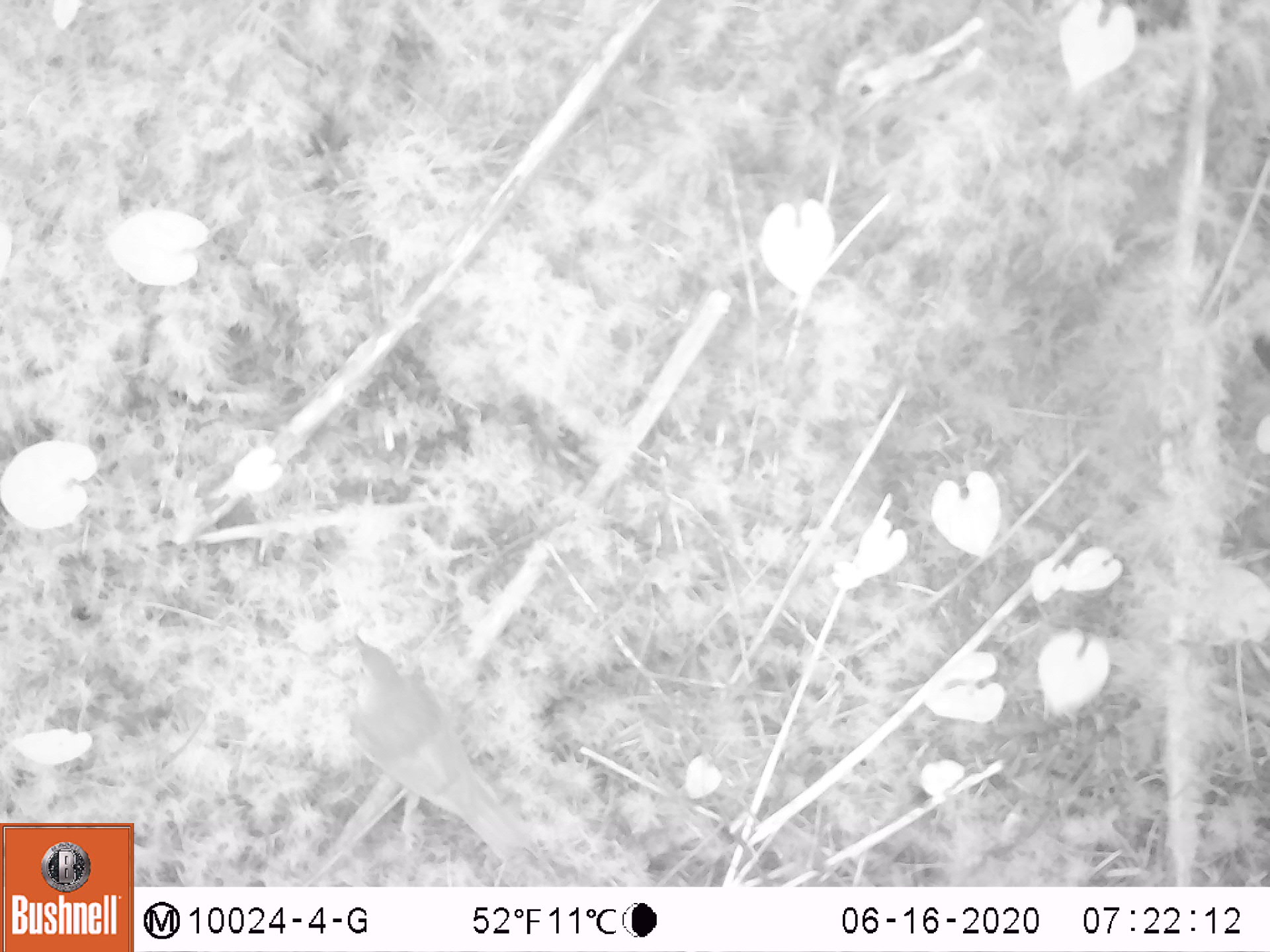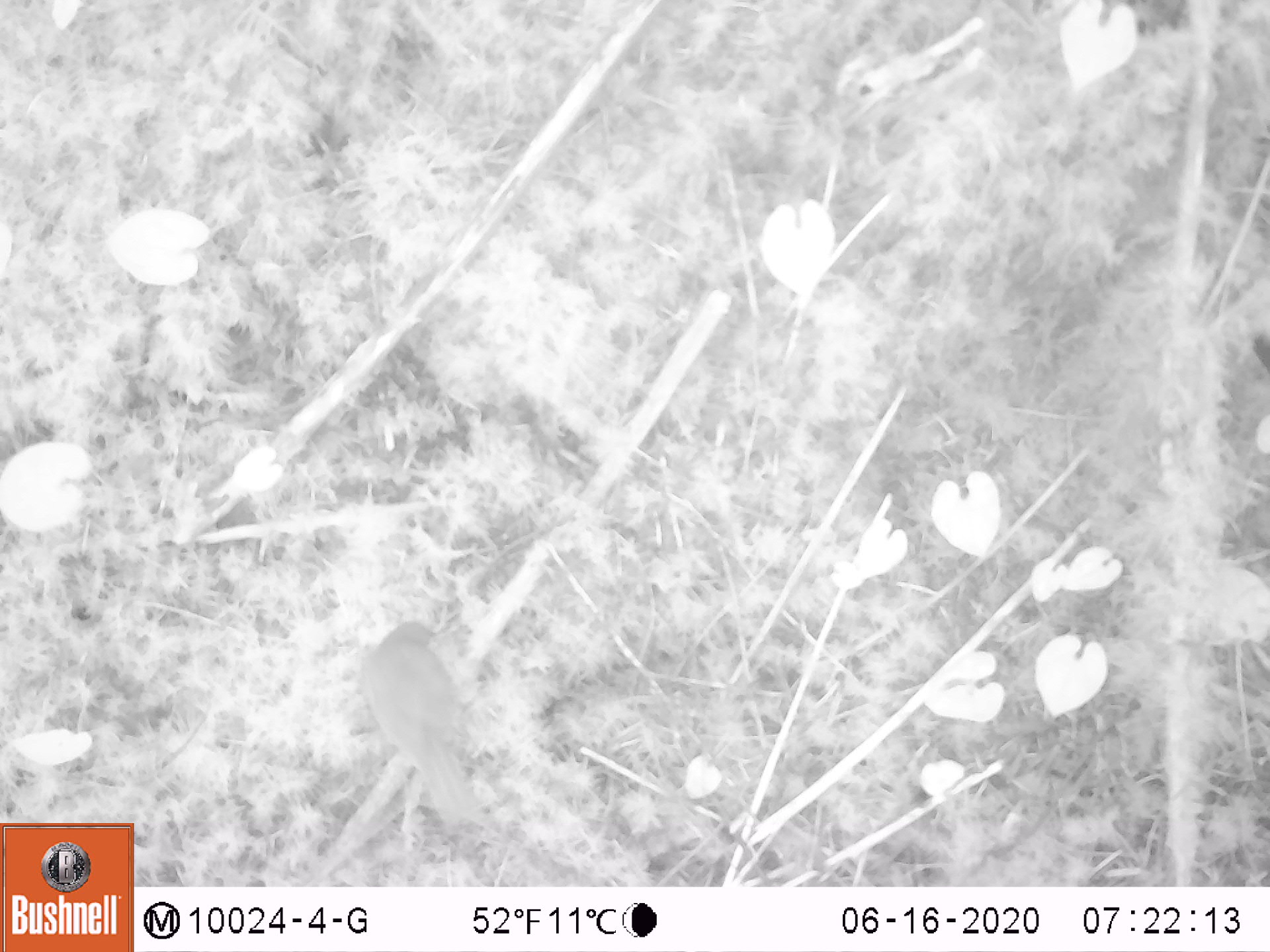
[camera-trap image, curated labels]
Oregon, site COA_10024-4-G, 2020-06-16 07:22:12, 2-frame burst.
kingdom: Animalia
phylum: Chordata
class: Aves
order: Passeriformes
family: Turdidae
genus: Catharus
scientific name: Catharus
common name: brown thrushes and nightingale-thrushes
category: catharus species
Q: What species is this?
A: Catharus species (brown thrushes and nightingale-thrushes) (Catharus).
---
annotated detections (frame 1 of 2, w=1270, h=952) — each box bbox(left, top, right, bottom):
catharus species: bbox(328, 609, 555, 876)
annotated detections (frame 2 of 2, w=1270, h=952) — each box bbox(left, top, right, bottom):
catharus species: bbox(348, 606, 511, 848)